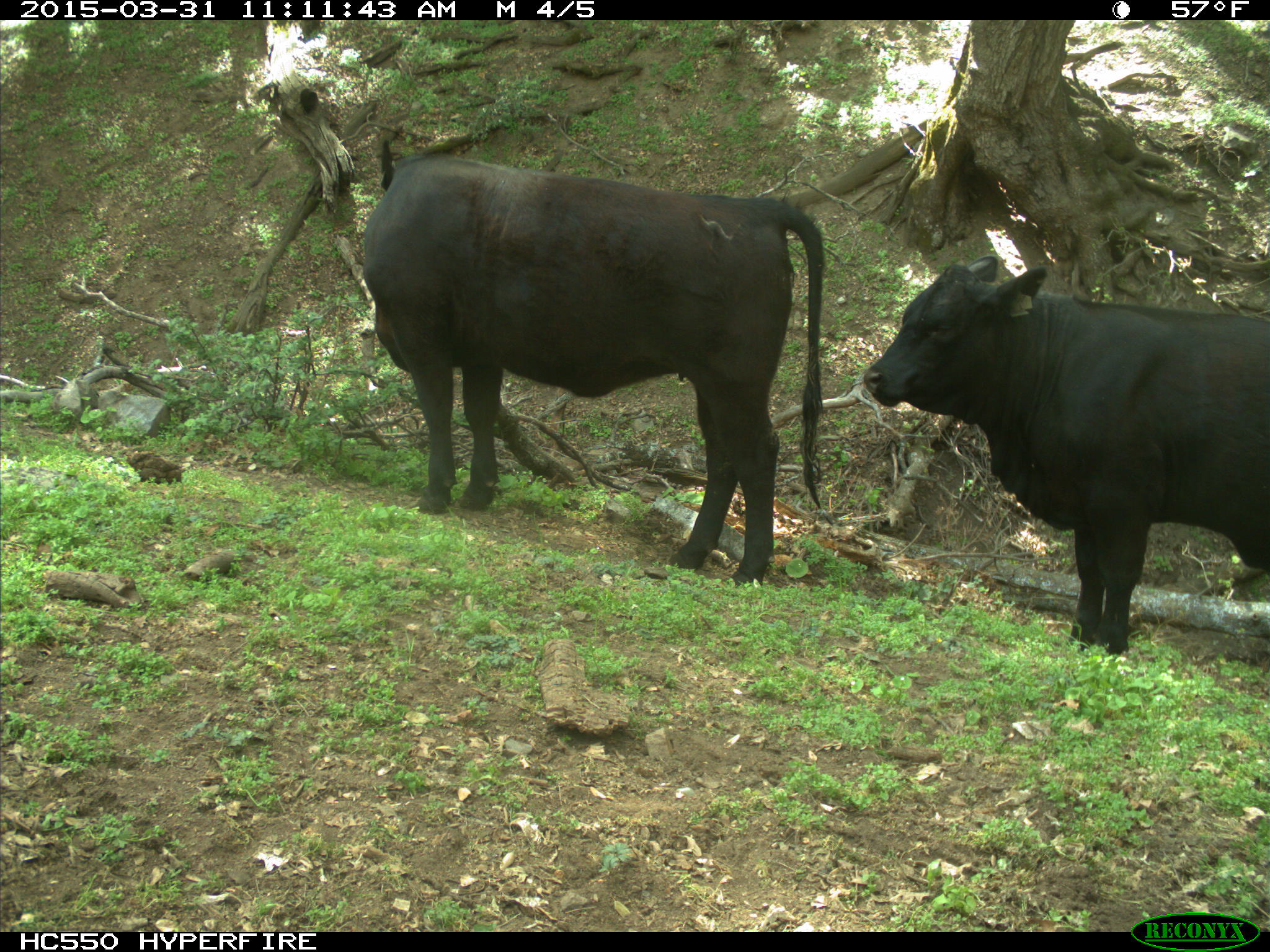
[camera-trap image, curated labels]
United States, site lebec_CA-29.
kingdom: Animalia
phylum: Chordata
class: Mammalia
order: Artiodactyla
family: Bovidae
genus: Bos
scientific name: Bos taurus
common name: domestic cow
Bos taurus (domestic cow).